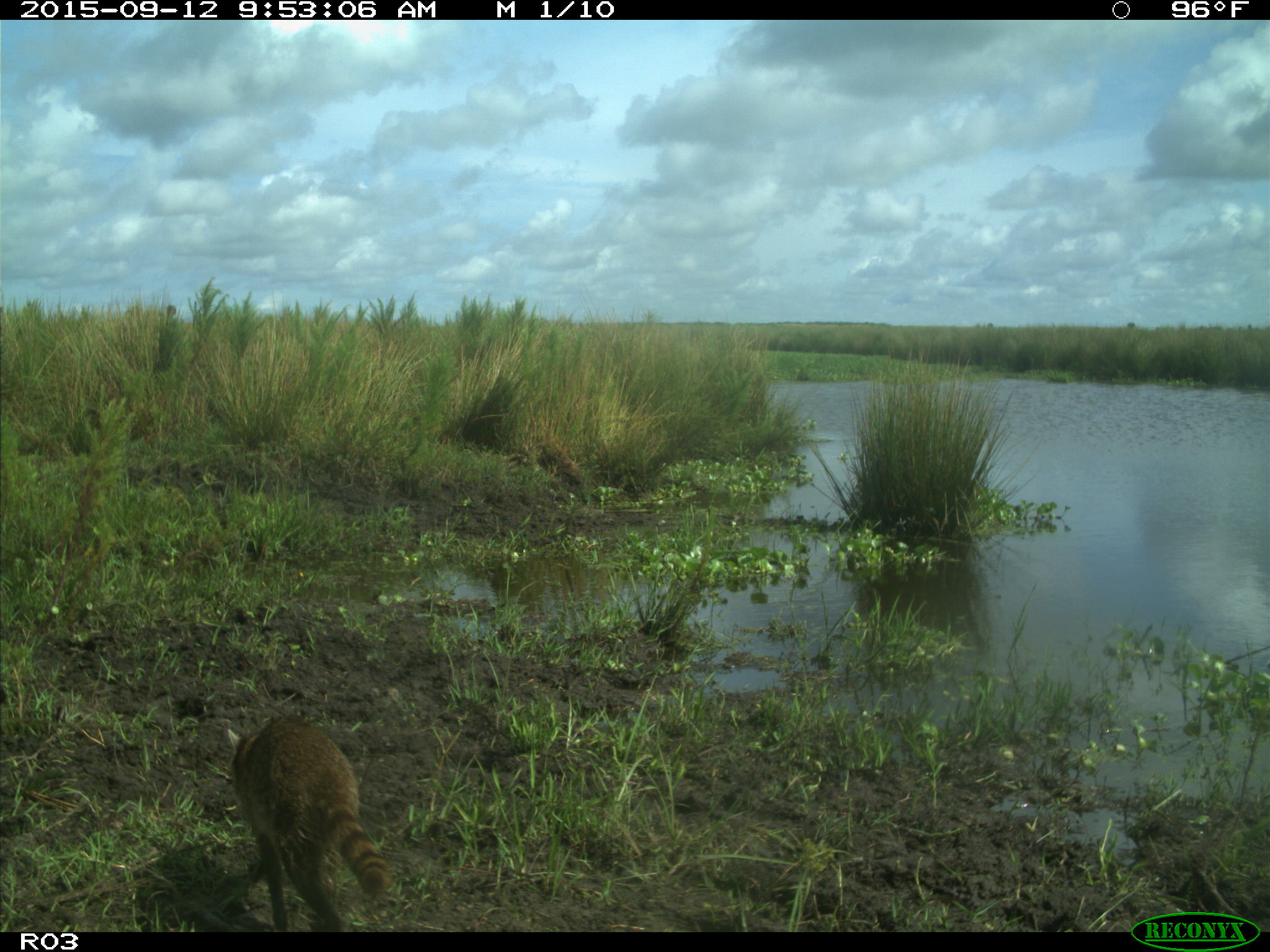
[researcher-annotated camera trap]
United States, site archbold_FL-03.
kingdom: Animalia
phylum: Chordata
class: Mammalia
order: Carnivora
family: Procyonidae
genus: Procyon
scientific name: Procyon lotor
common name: common raccoon